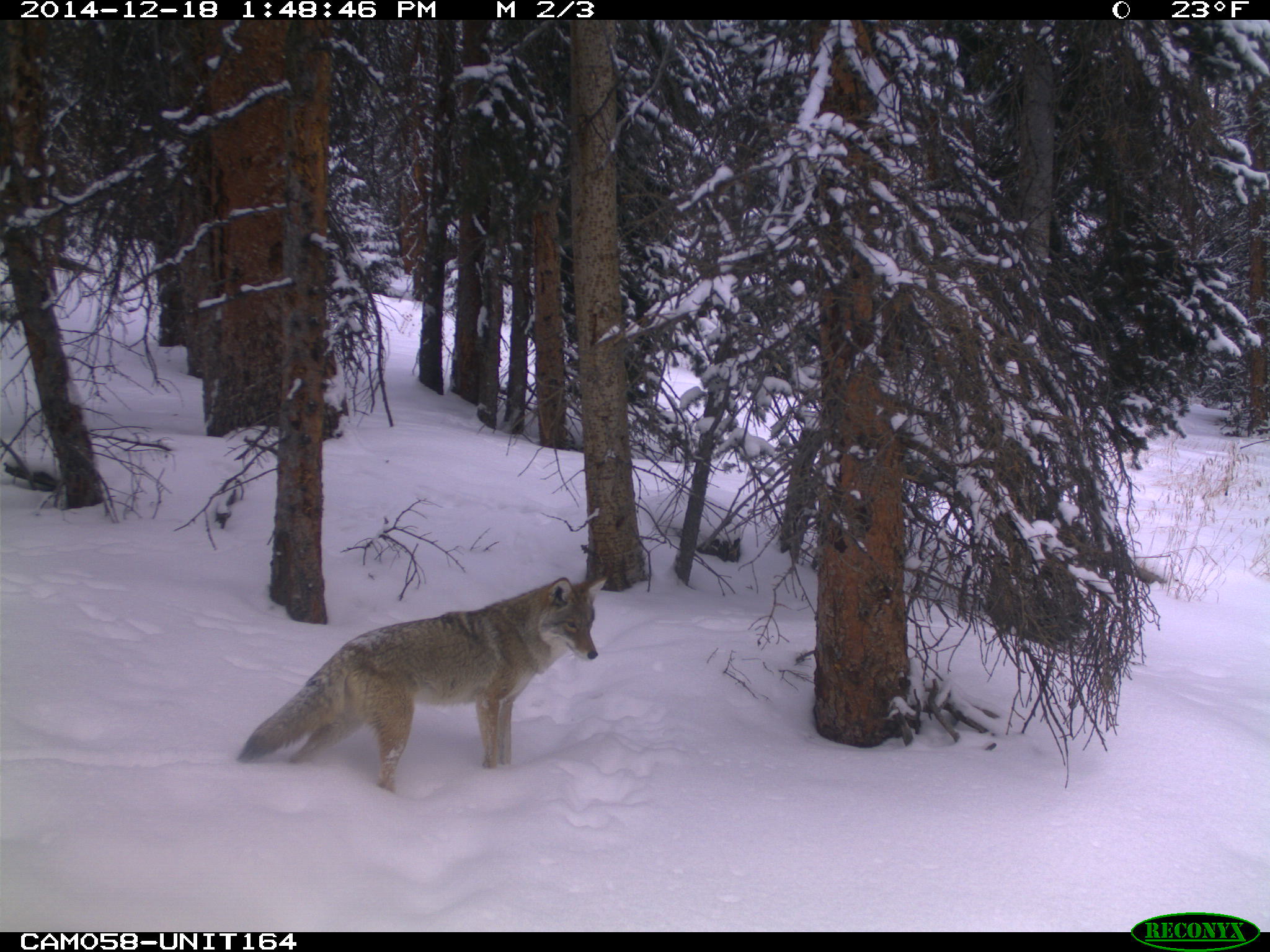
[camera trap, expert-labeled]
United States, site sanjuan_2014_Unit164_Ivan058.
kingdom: Animalia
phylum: Chordata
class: Mammalia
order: Carnivora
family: Canidae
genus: Canis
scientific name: Canis latrans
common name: coyote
Canis latrans (coyote).